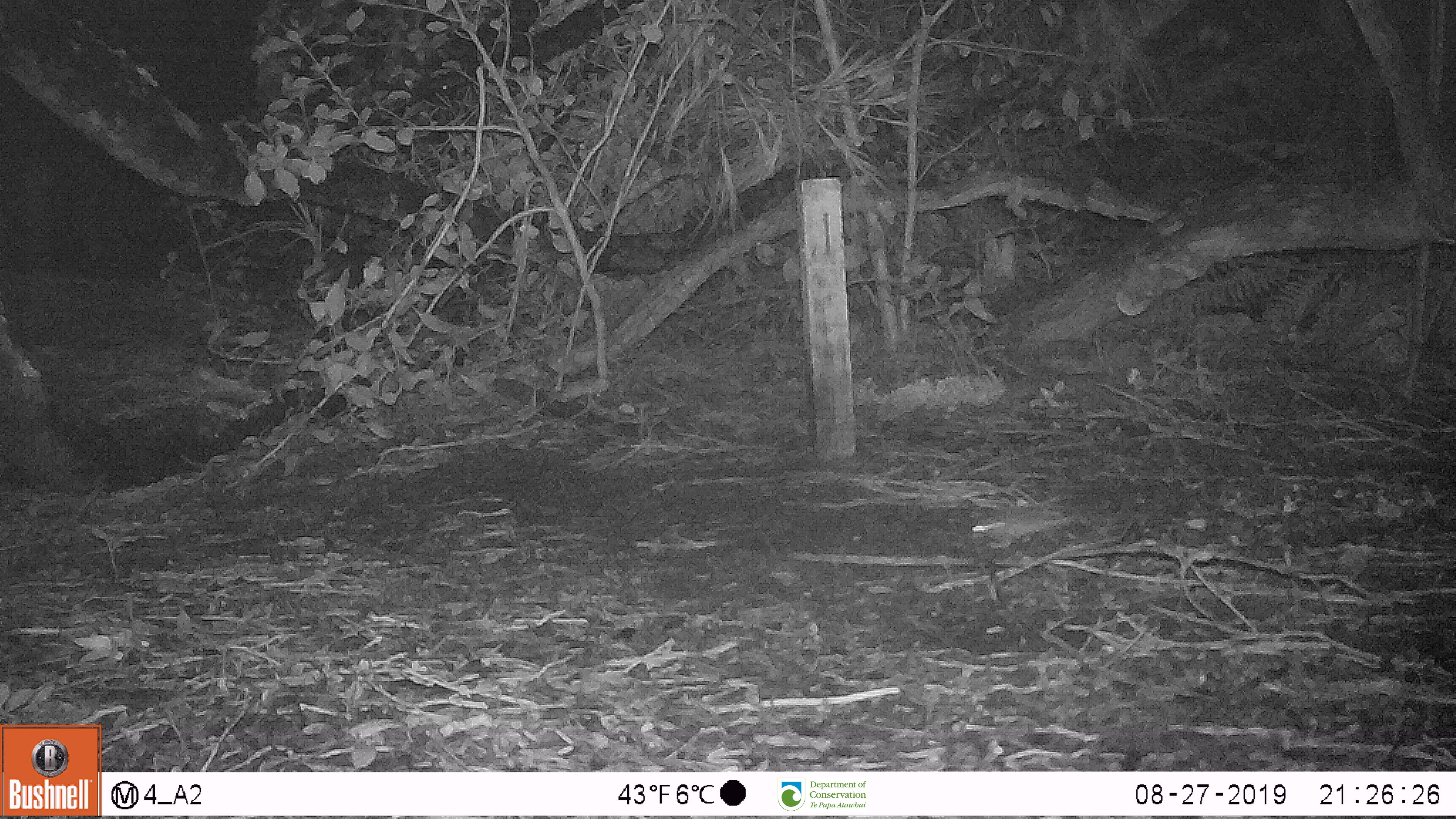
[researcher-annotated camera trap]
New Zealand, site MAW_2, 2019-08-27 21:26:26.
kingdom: Animalia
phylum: Chordata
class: Mammalia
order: Rodentia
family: Muridae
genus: Mus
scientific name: Mus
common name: mouse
Mouse (Mus).